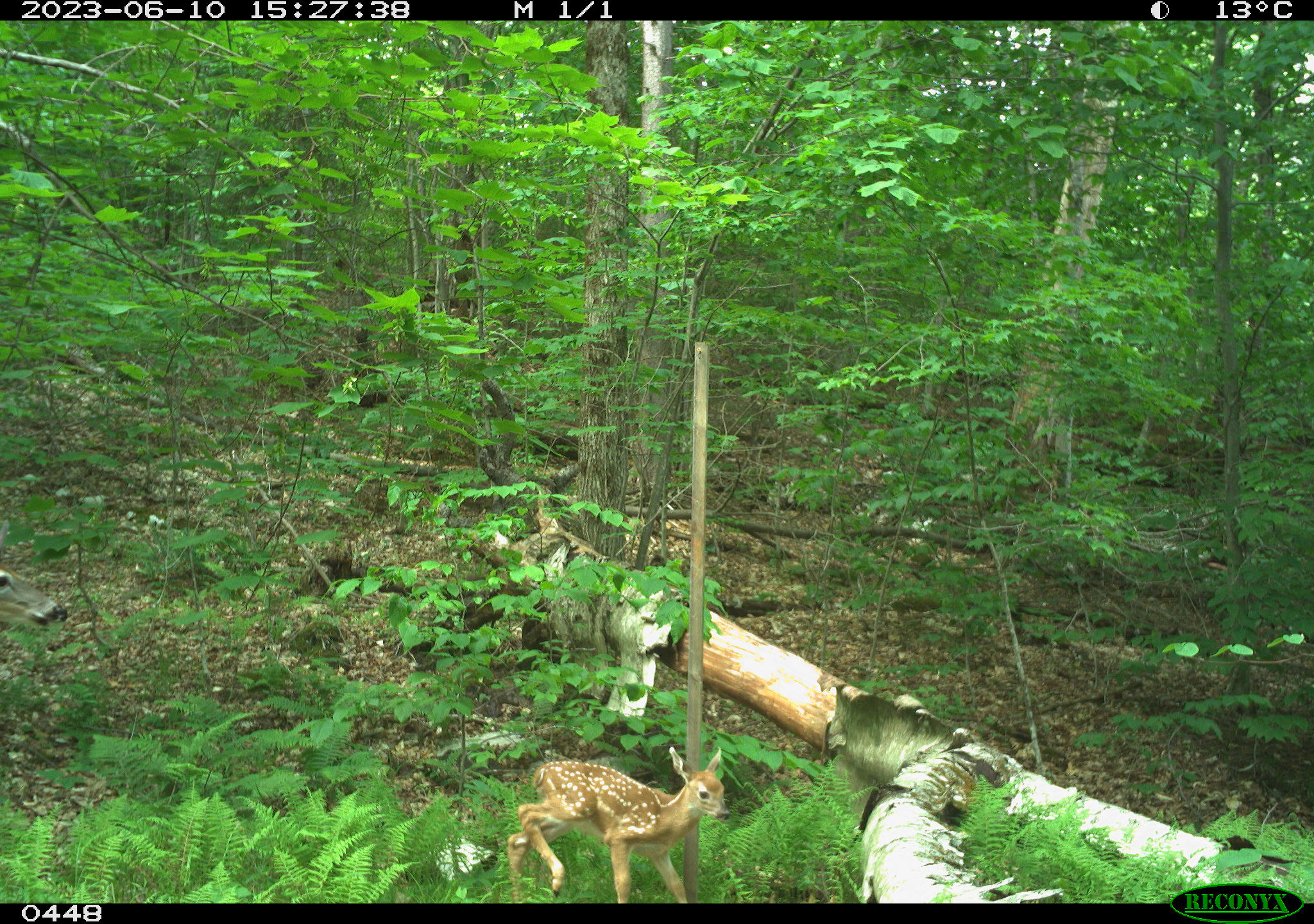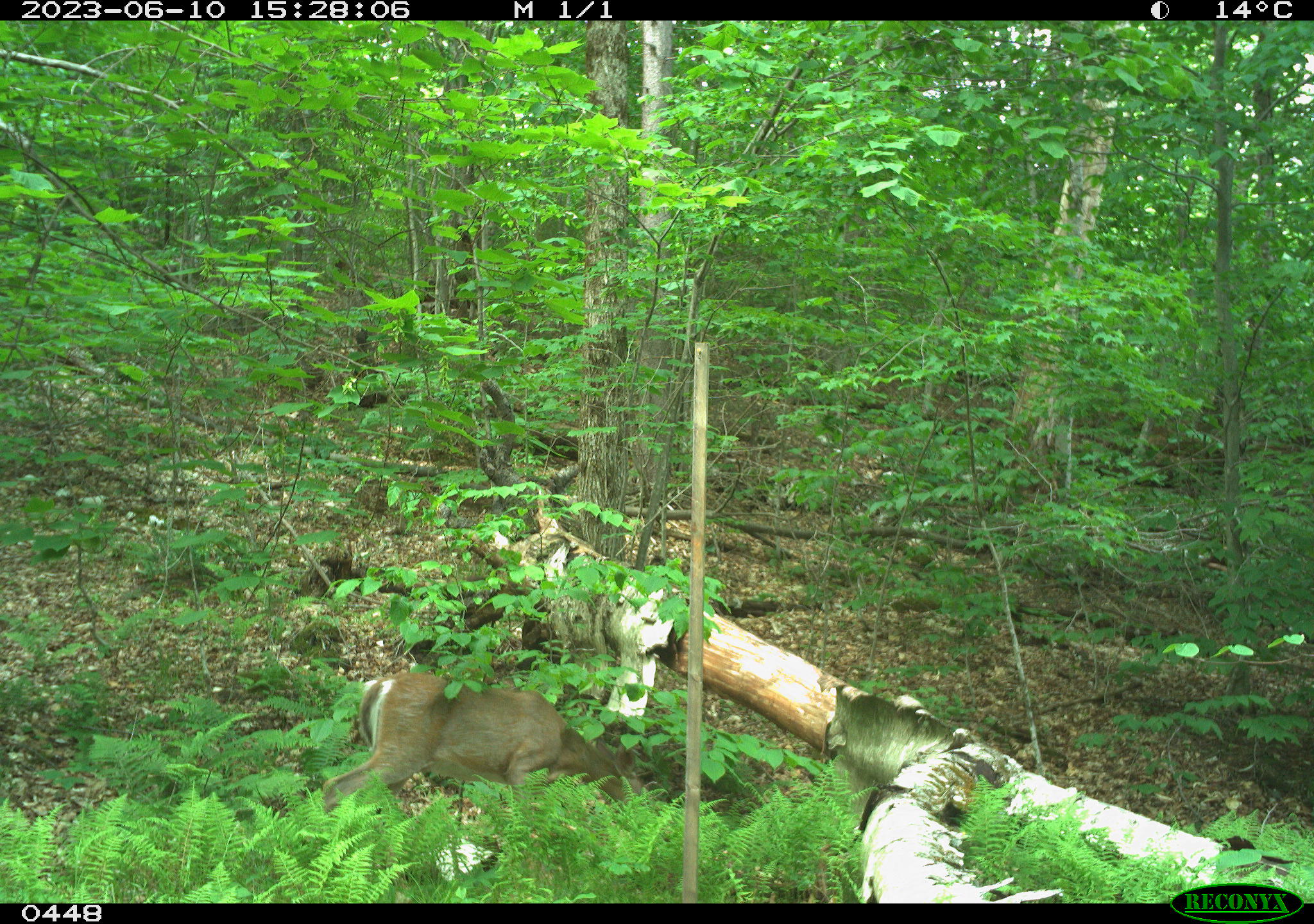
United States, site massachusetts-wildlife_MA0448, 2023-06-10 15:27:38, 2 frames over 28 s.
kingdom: Animalia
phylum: Chordata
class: Mammalia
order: Artiodactyla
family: Cervidae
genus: Odocoileus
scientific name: Odocoileus virginianus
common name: white-tailed deer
White-tailed deer (Odocoileus virginianus).